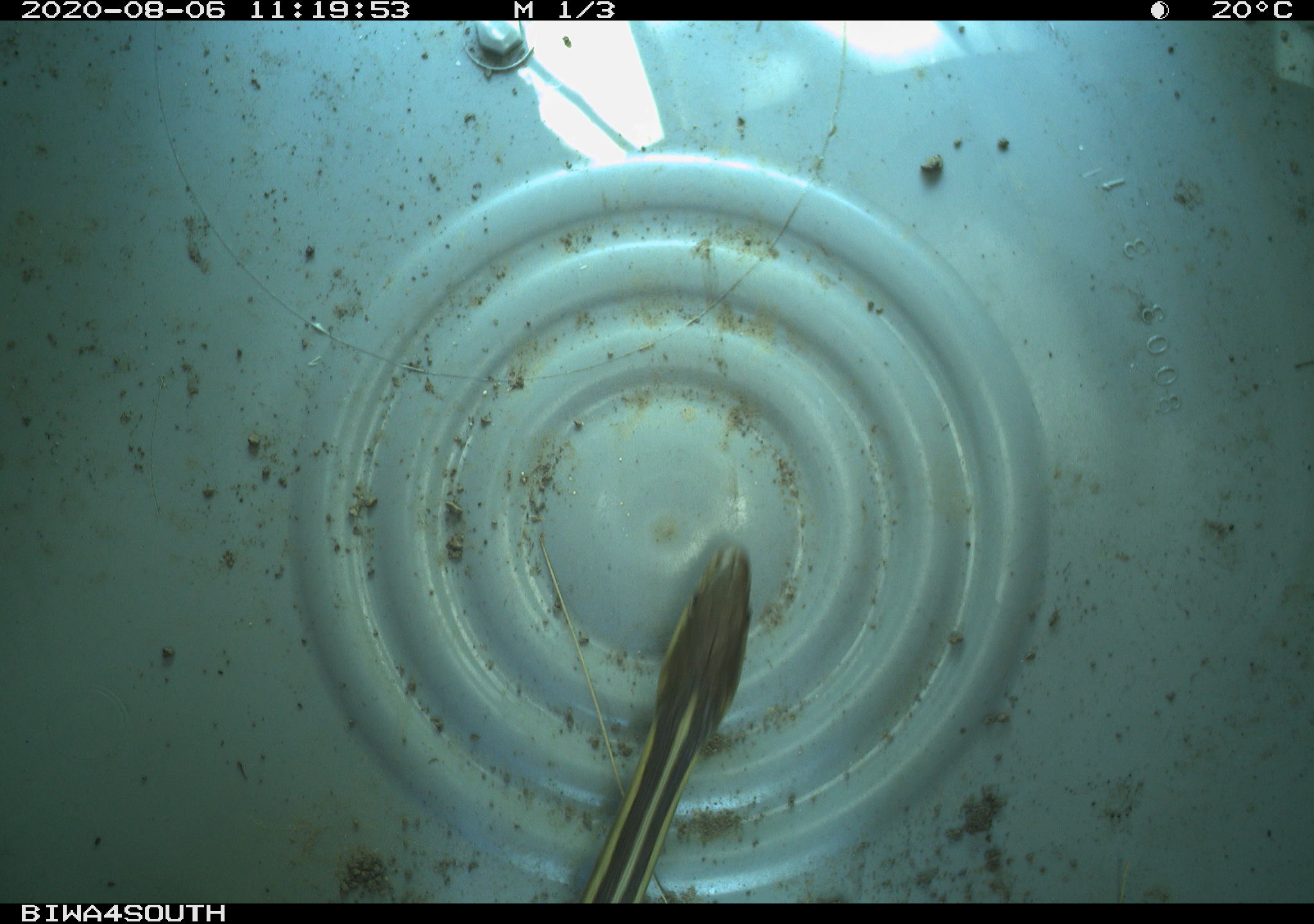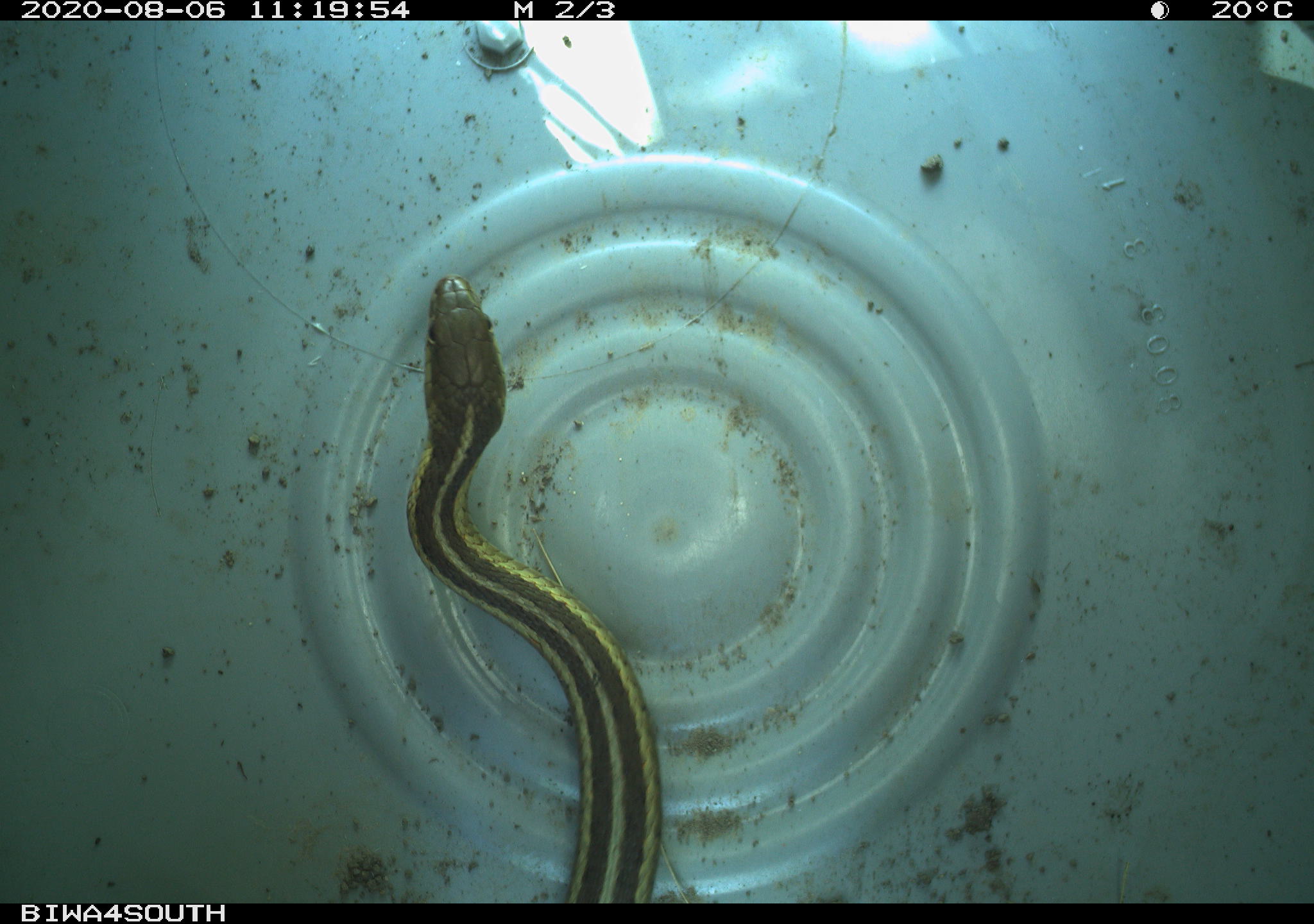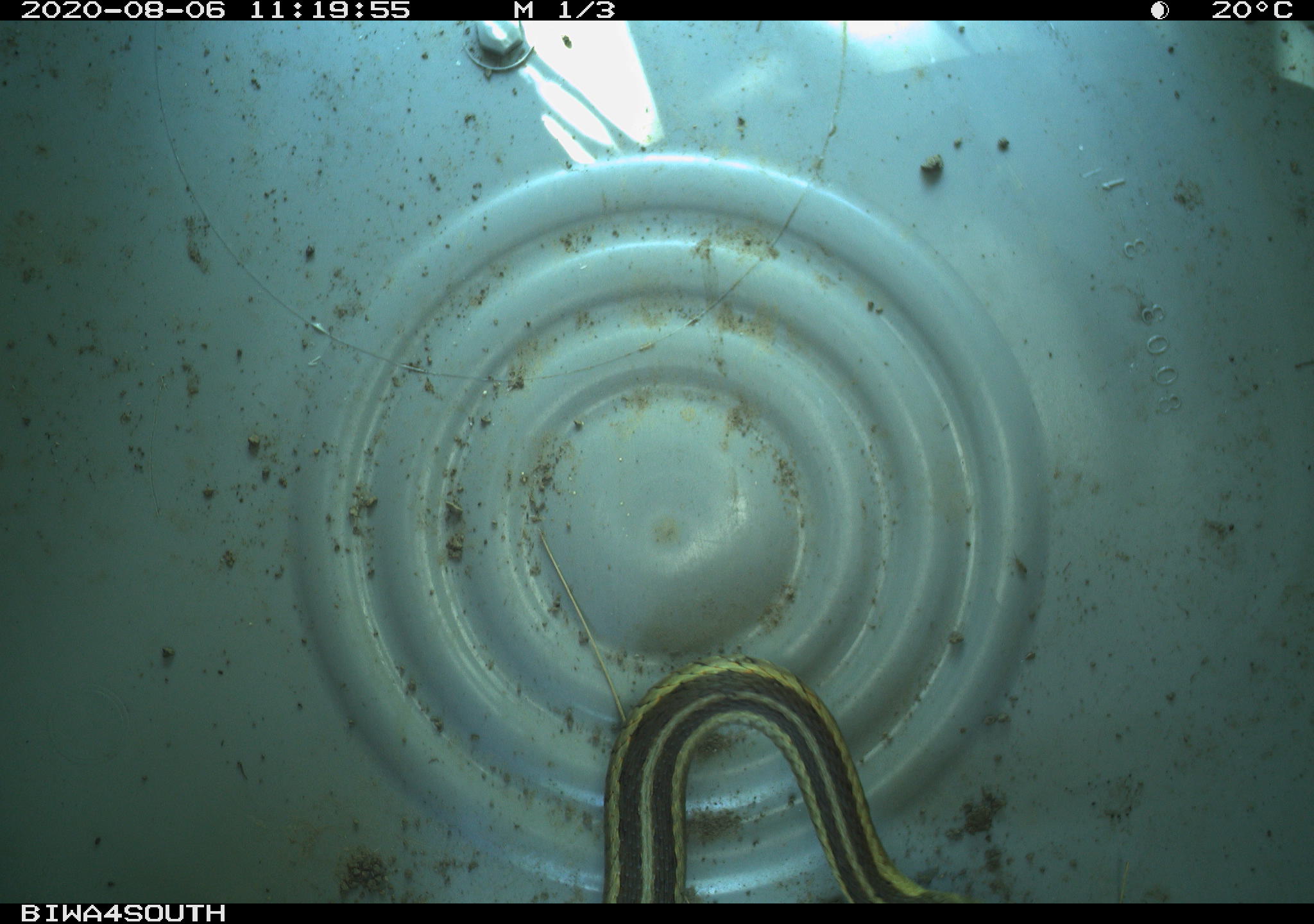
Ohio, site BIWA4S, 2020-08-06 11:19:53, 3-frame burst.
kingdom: Animalia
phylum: Chordata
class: Reptilia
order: Squamata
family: Colubridae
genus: Thamnophis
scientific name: Thamnophis sirtalis sirtalis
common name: eastern gartersnake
Eastern gartersnake (Thamnophis sirtalis sirtalis).